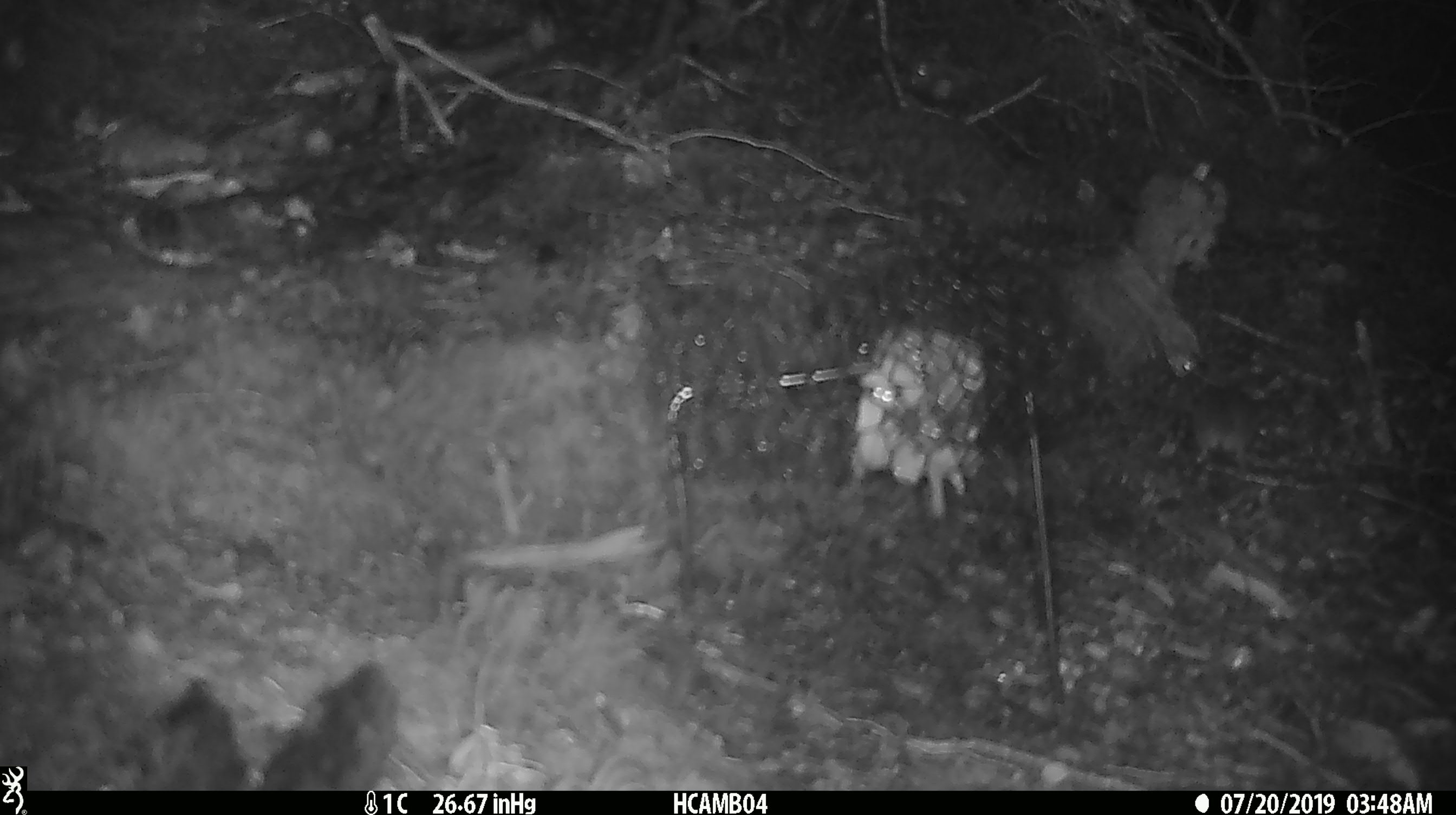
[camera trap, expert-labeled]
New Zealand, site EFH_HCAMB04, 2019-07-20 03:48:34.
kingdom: Animalia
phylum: Chordata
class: Mammalia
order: Rodentia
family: Muridae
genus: Mus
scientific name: Mus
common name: mouse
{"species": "mouse (Mus)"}